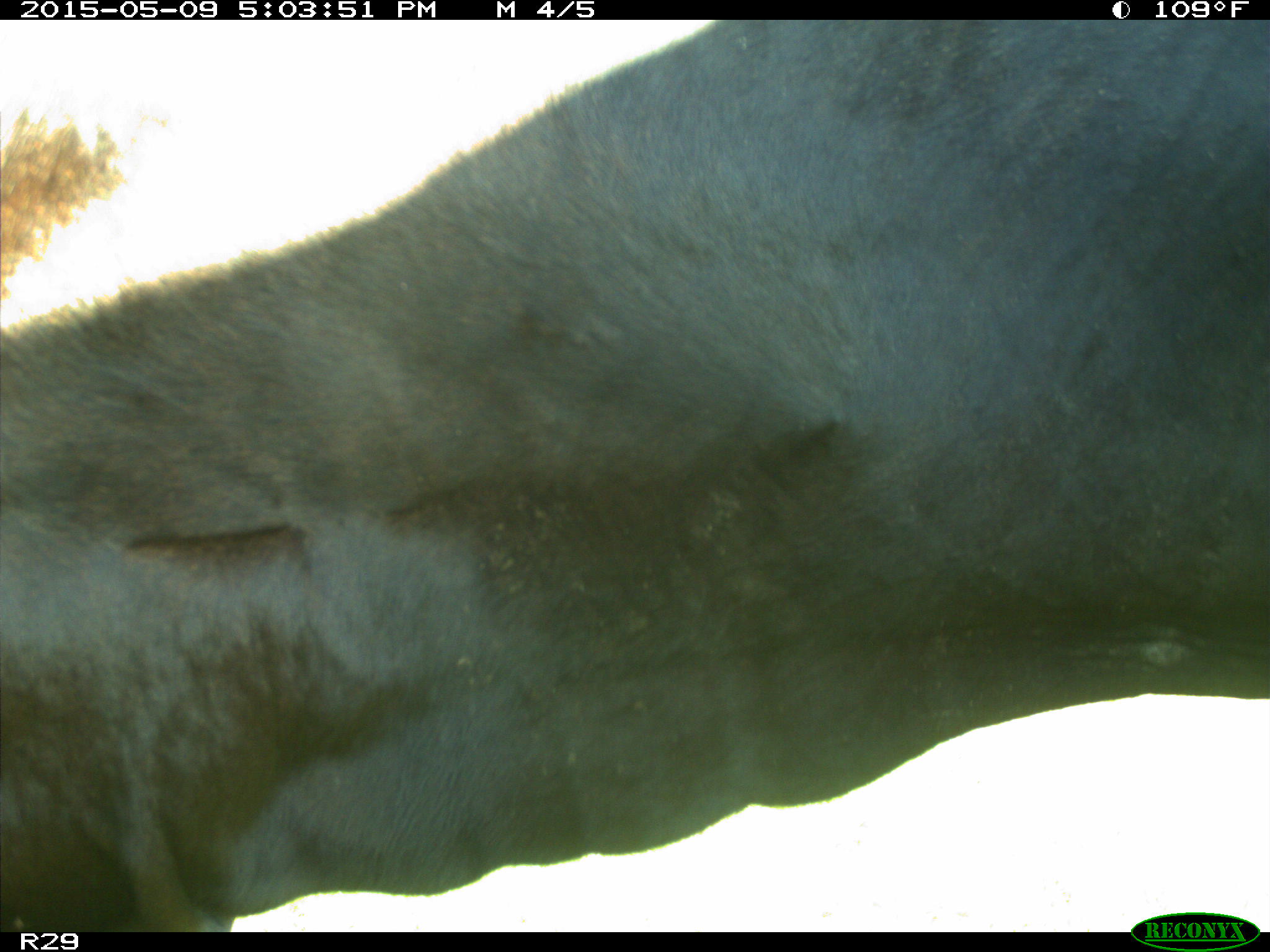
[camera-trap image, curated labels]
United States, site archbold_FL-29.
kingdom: Animalia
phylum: Chordata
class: Mammalia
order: Artiodactyla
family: Bovidae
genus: Bos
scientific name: Bos taurus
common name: domestic cow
Bos taurus (domestic cow).